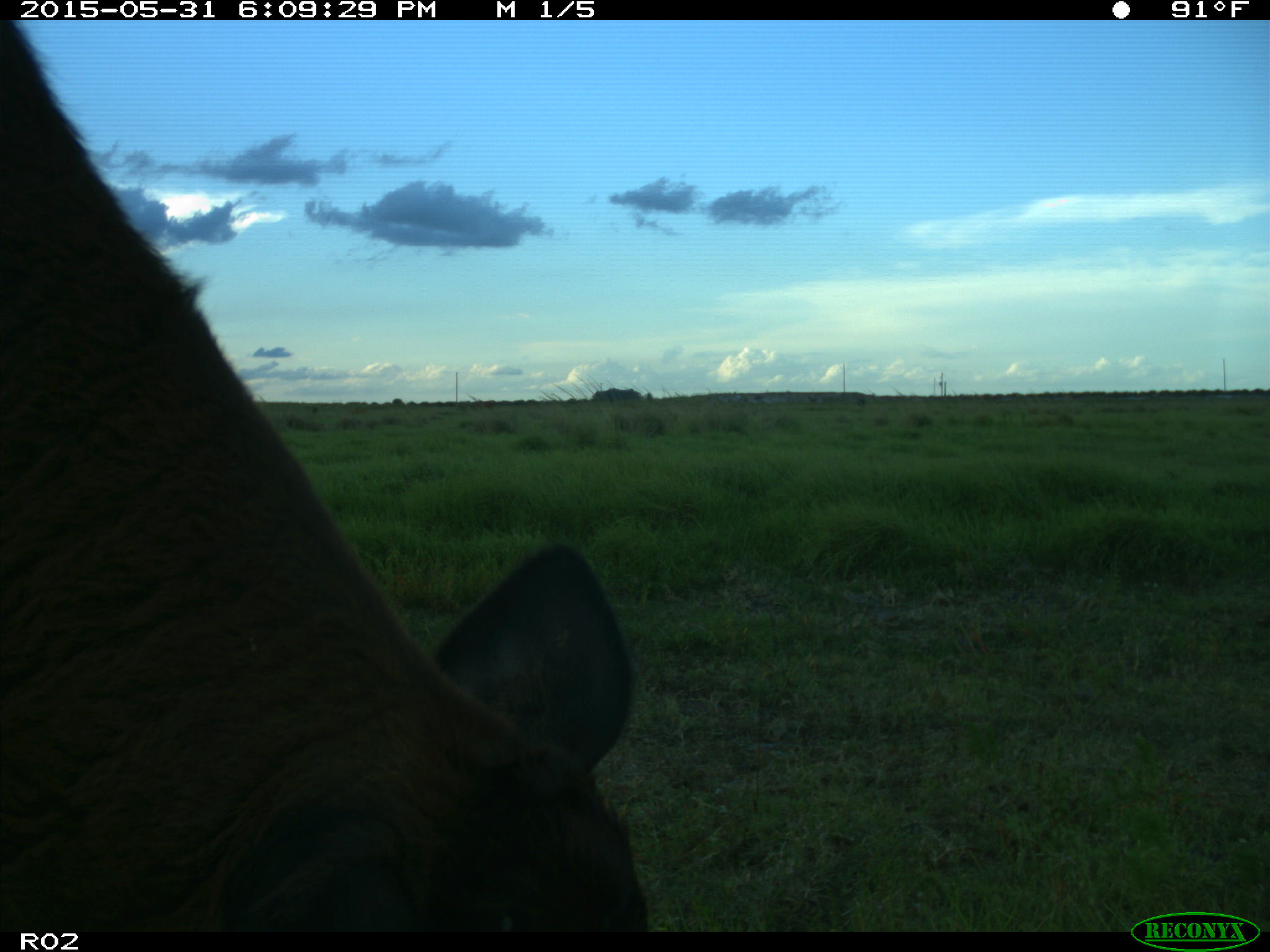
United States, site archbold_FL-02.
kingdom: Animalia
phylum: Chordata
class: Mammalia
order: Artiodactyla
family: Bovidae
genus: Bos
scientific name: Bos taurus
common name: domestic cow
Bos taurus (domestic cow).